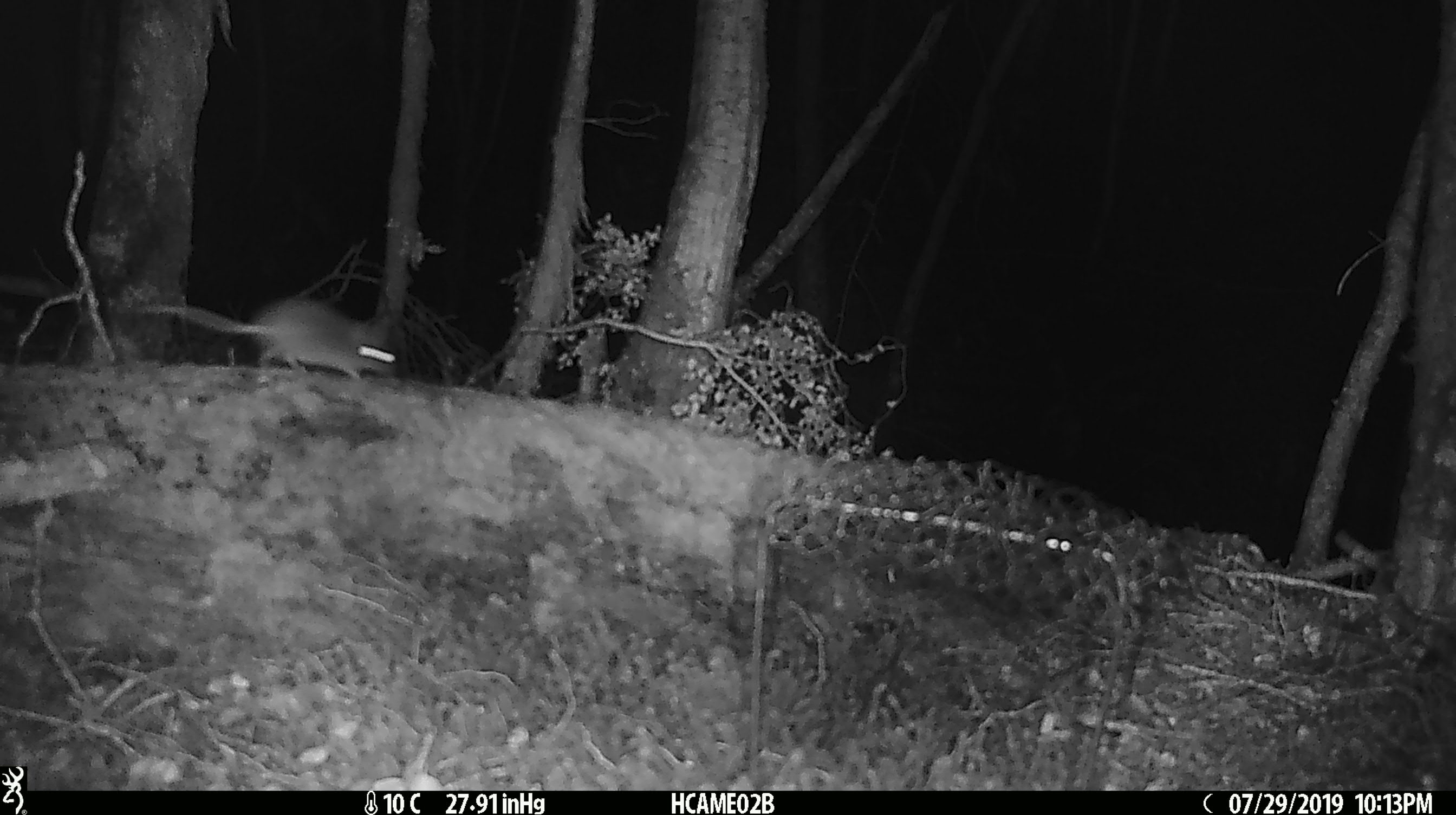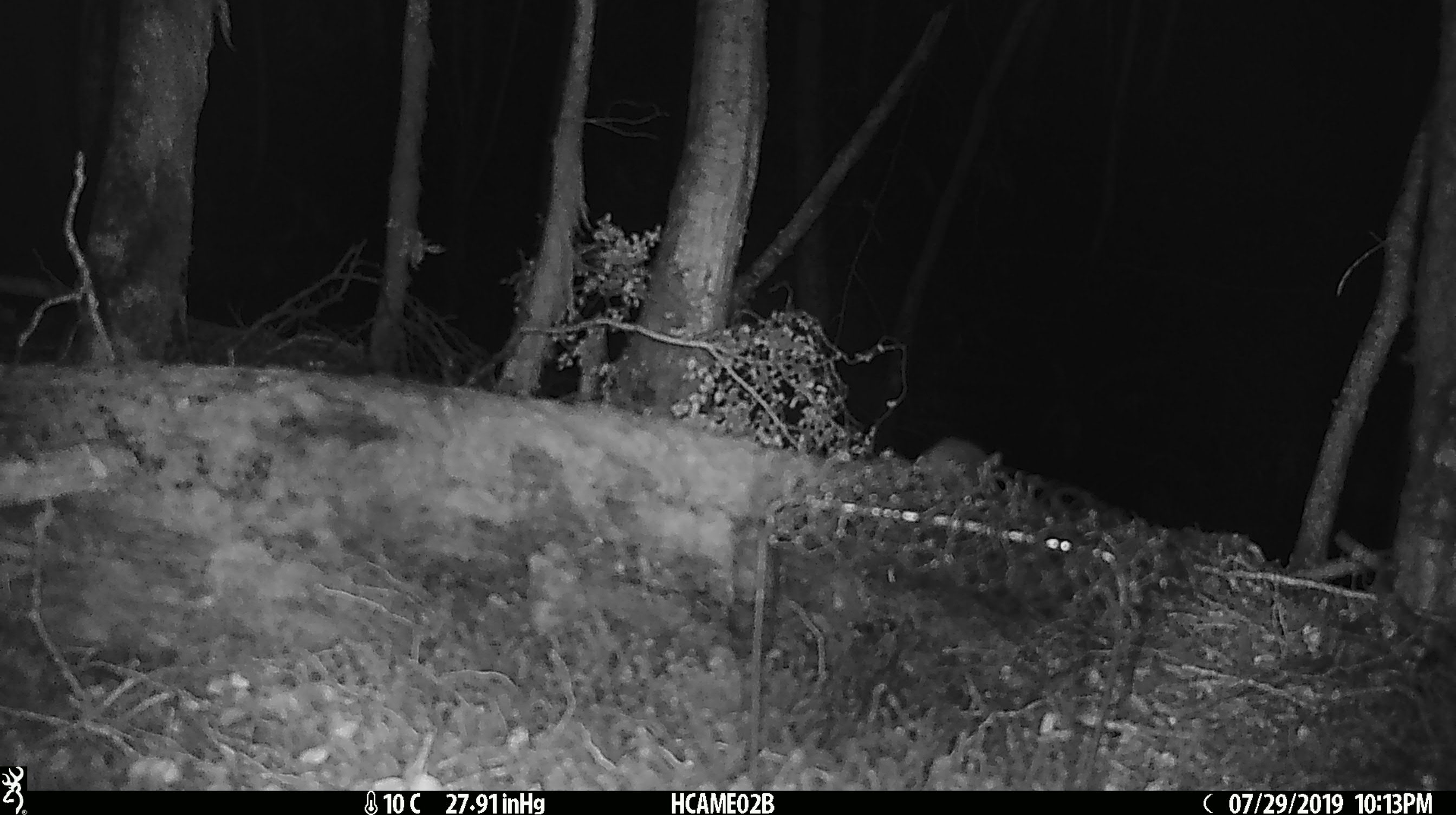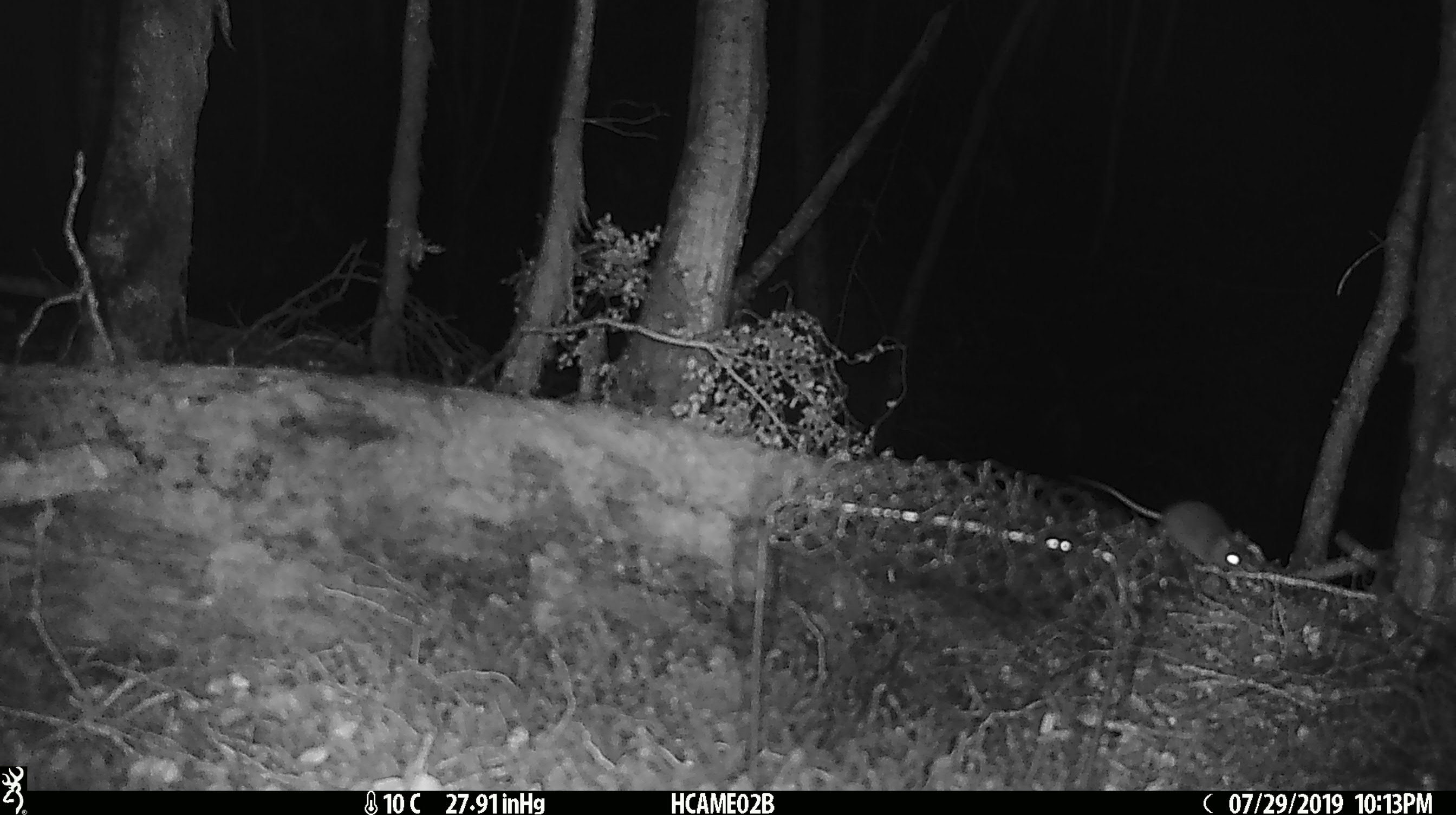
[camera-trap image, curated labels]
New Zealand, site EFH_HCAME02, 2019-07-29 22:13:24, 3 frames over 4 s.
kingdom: Animalia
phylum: Chordata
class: Mammalia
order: Rodentia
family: Muridae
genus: Mus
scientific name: Mus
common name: mouse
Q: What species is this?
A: Mouse (Mus).